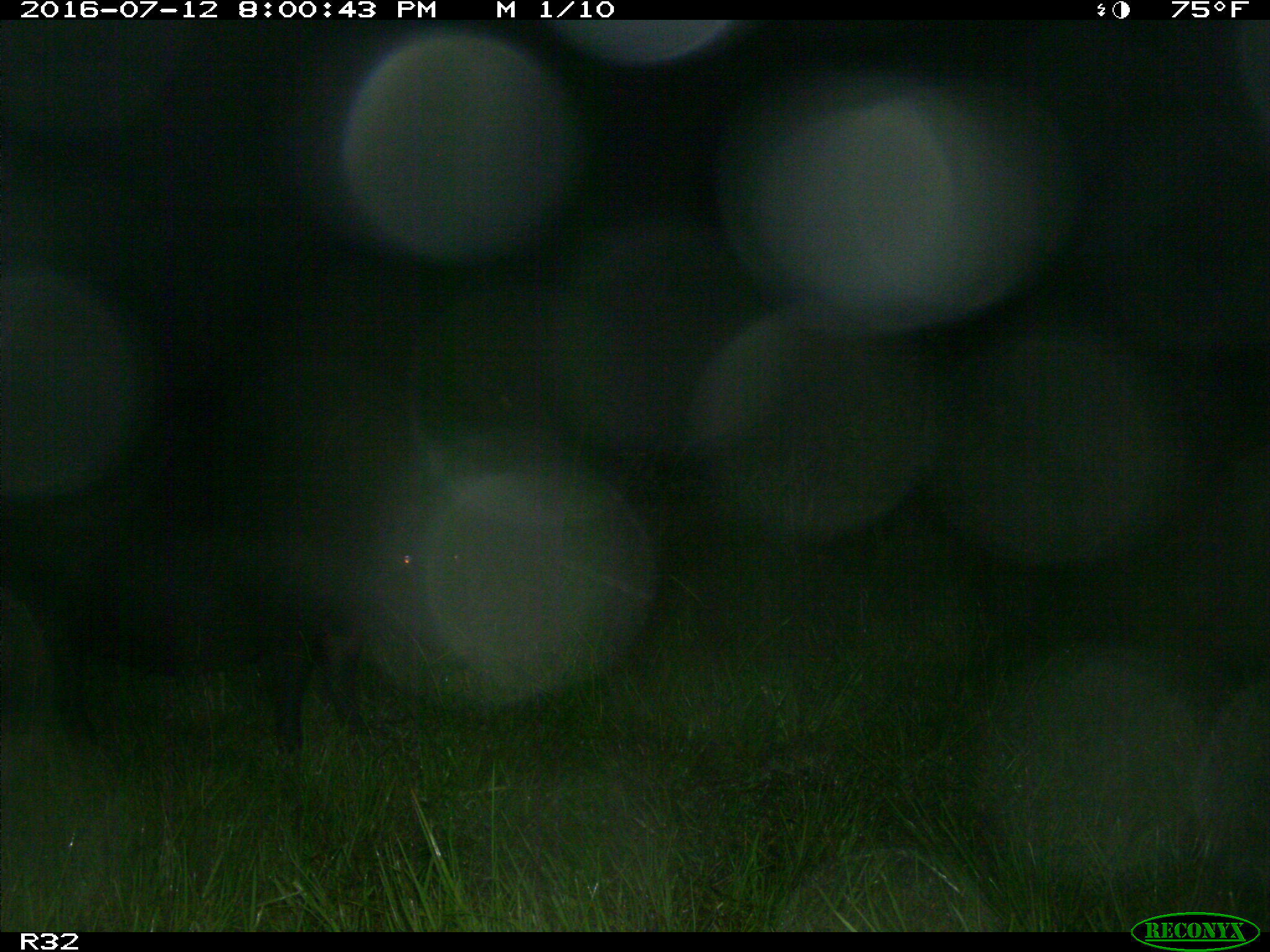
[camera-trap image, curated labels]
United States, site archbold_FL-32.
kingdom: Animalia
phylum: Chordata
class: Mammalia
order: Artiodactyla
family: Suidae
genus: Sus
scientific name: Sus scrofa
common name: wild boar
Sus scrofa (wild boar).